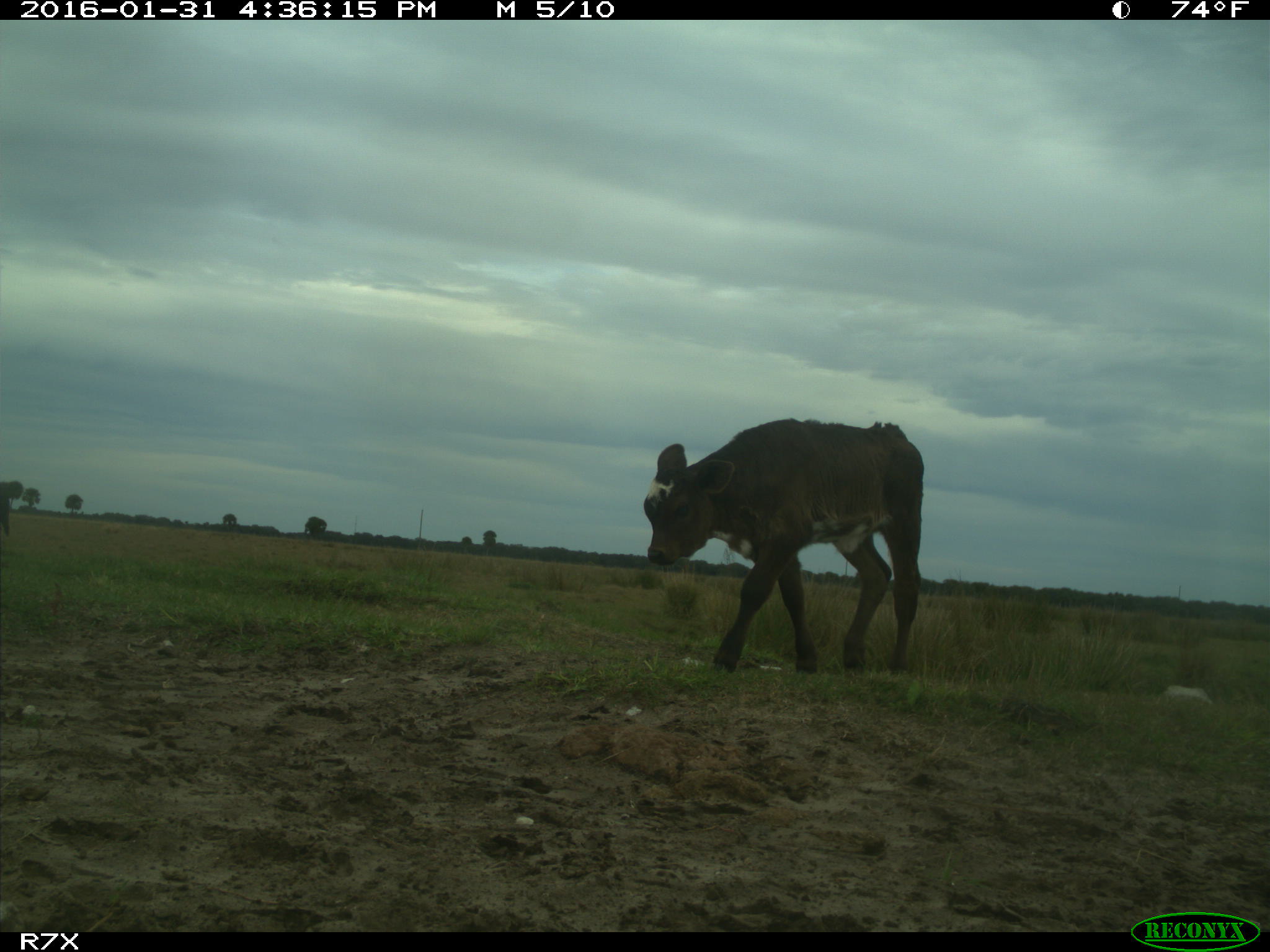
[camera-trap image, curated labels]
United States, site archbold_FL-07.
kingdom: Animalia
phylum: Chordata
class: Mammalia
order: Artiodactyla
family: Bovidae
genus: Bos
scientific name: Bos taurus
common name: domestic cow